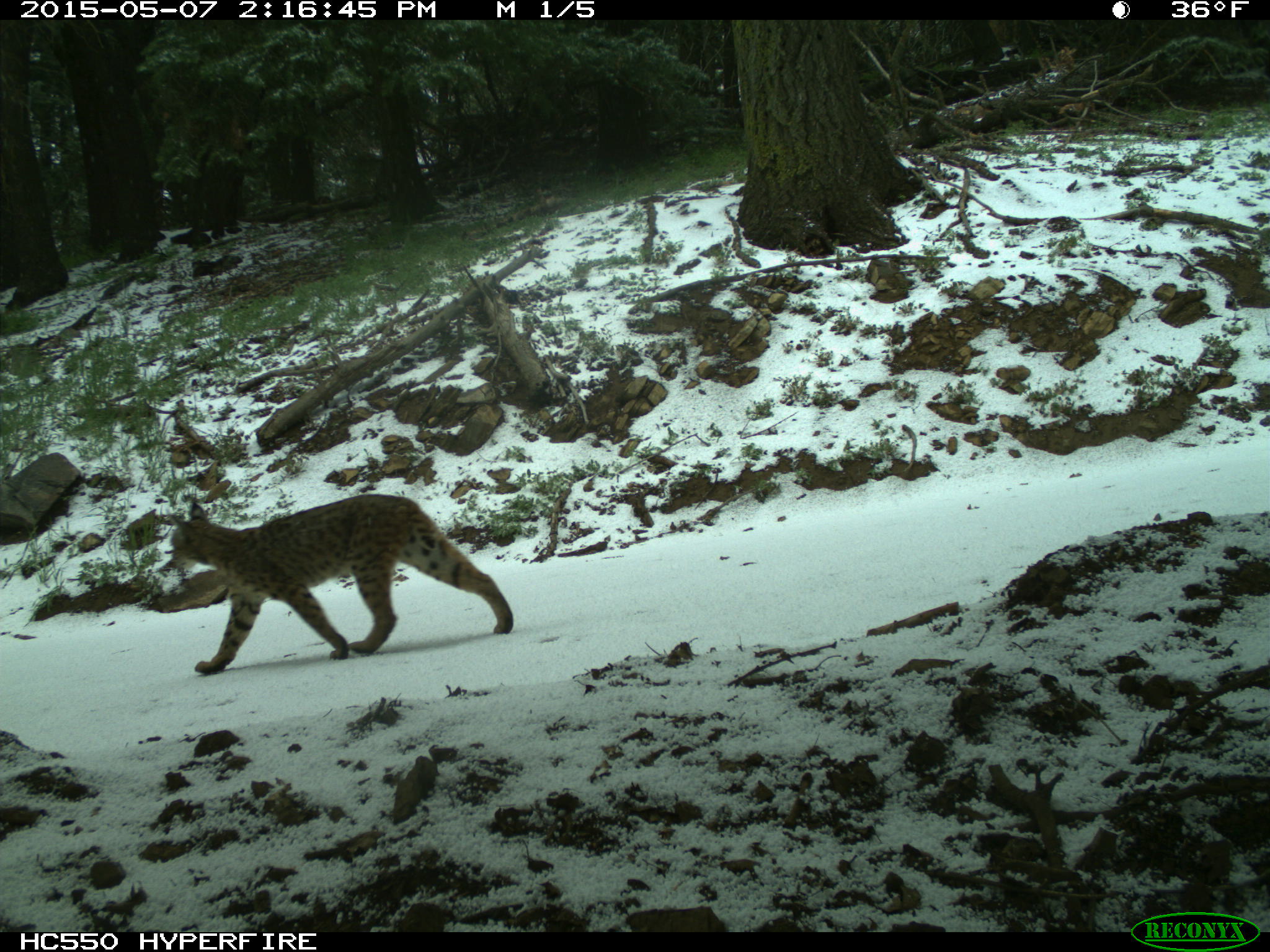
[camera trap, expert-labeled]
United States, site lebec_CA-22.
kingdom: Animalia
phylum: Chordata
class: Mammalia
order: Carnivora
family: Felidae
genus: Lynx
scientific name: Lynx rufus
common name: bobcat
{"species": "Lynx rufus (bobcat)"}